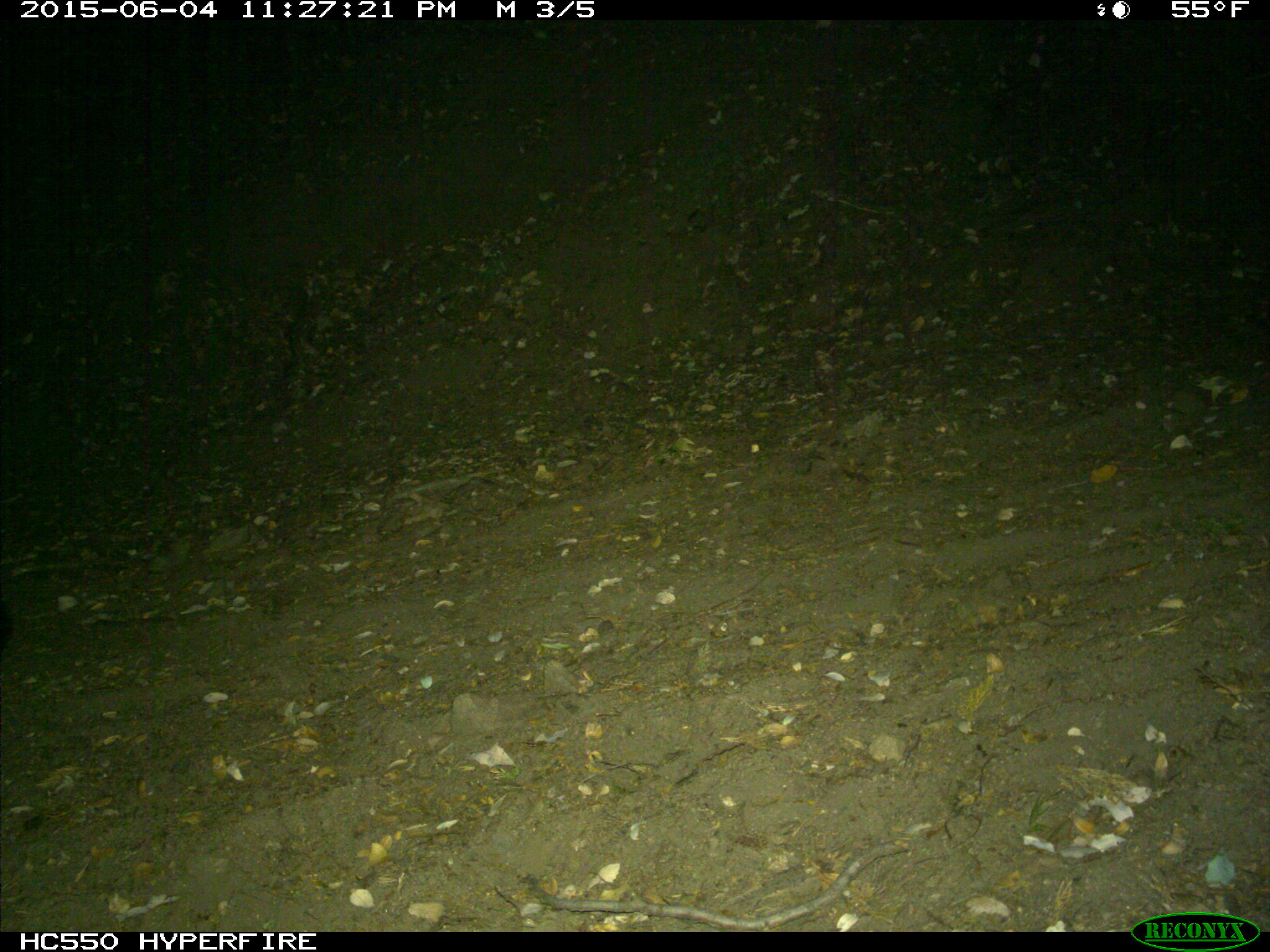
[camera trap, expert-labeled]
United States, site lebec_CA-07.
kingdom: Animalia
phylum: Chordata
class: Mammalia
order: Carnivora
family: Ursidae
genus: Ursus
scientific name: Ursus americanus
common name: american black bear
Ursus americanus (american black bear).